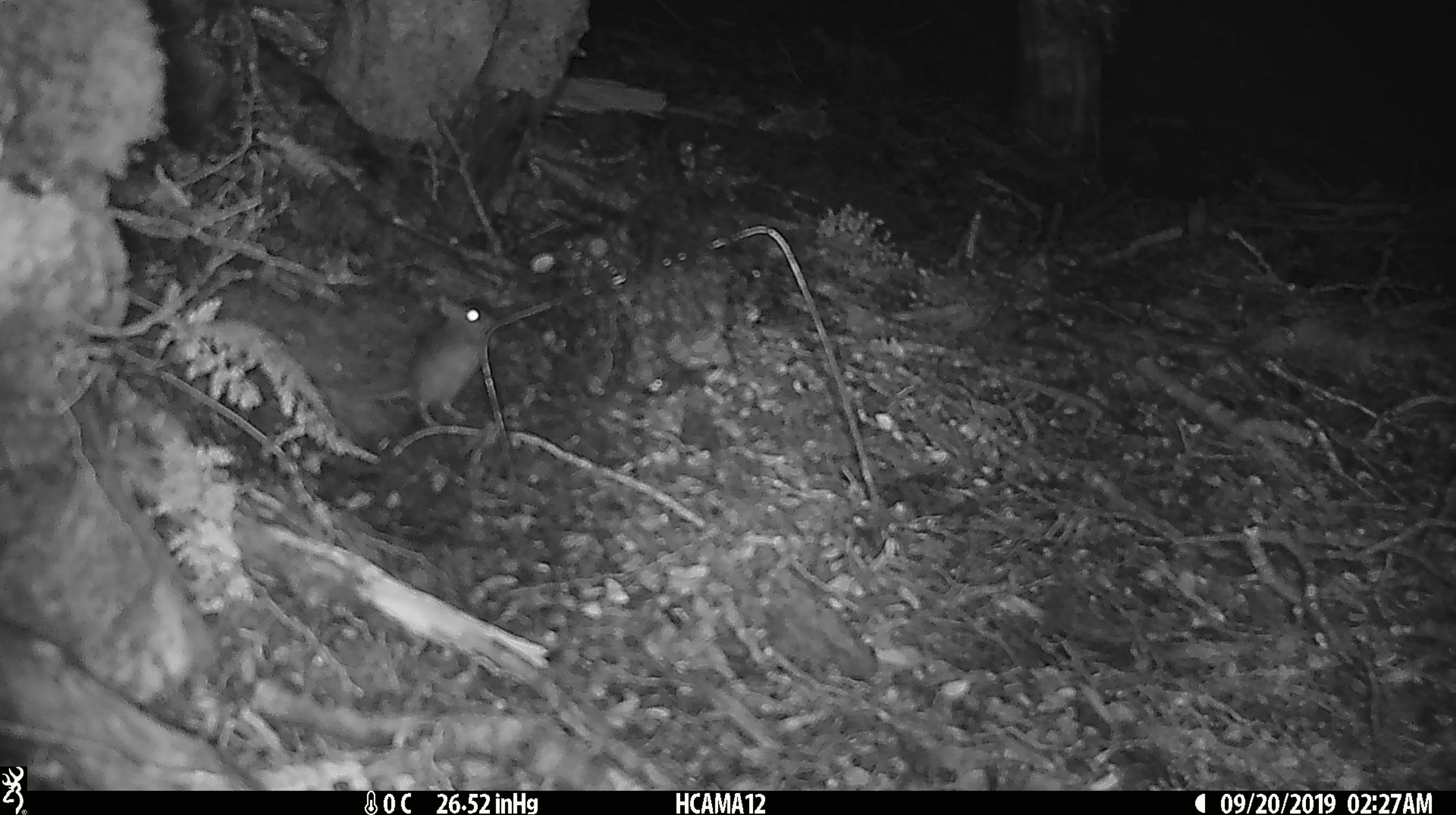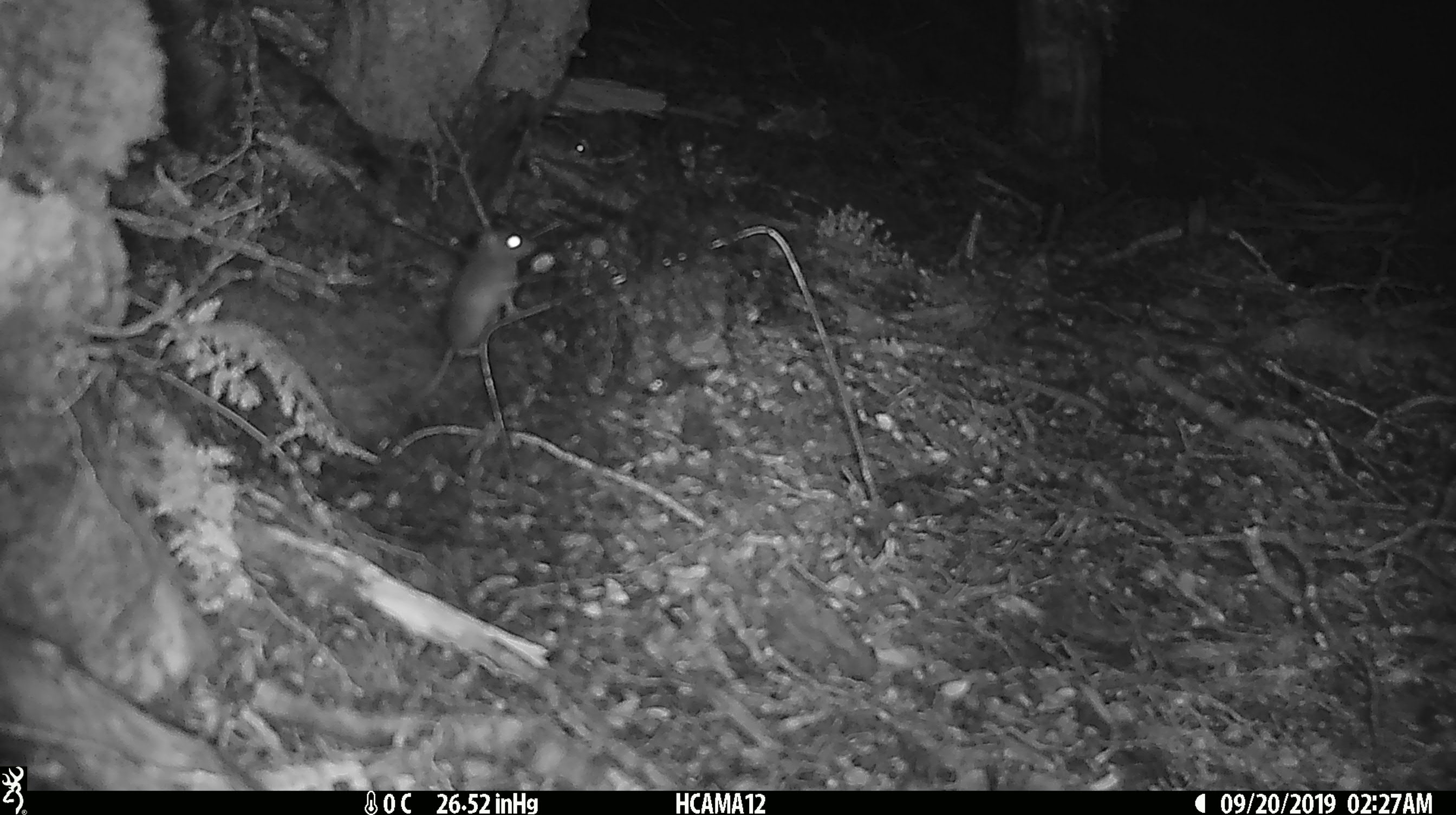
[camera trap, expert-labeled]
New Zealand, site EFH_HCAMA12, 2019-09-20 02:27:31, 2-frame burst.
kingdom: Animalia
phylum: Chordata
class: Mammalia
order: Rodentia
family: Muridae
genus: Mus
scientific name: Mus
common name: mouse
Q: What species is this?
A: Mouse (Mus).